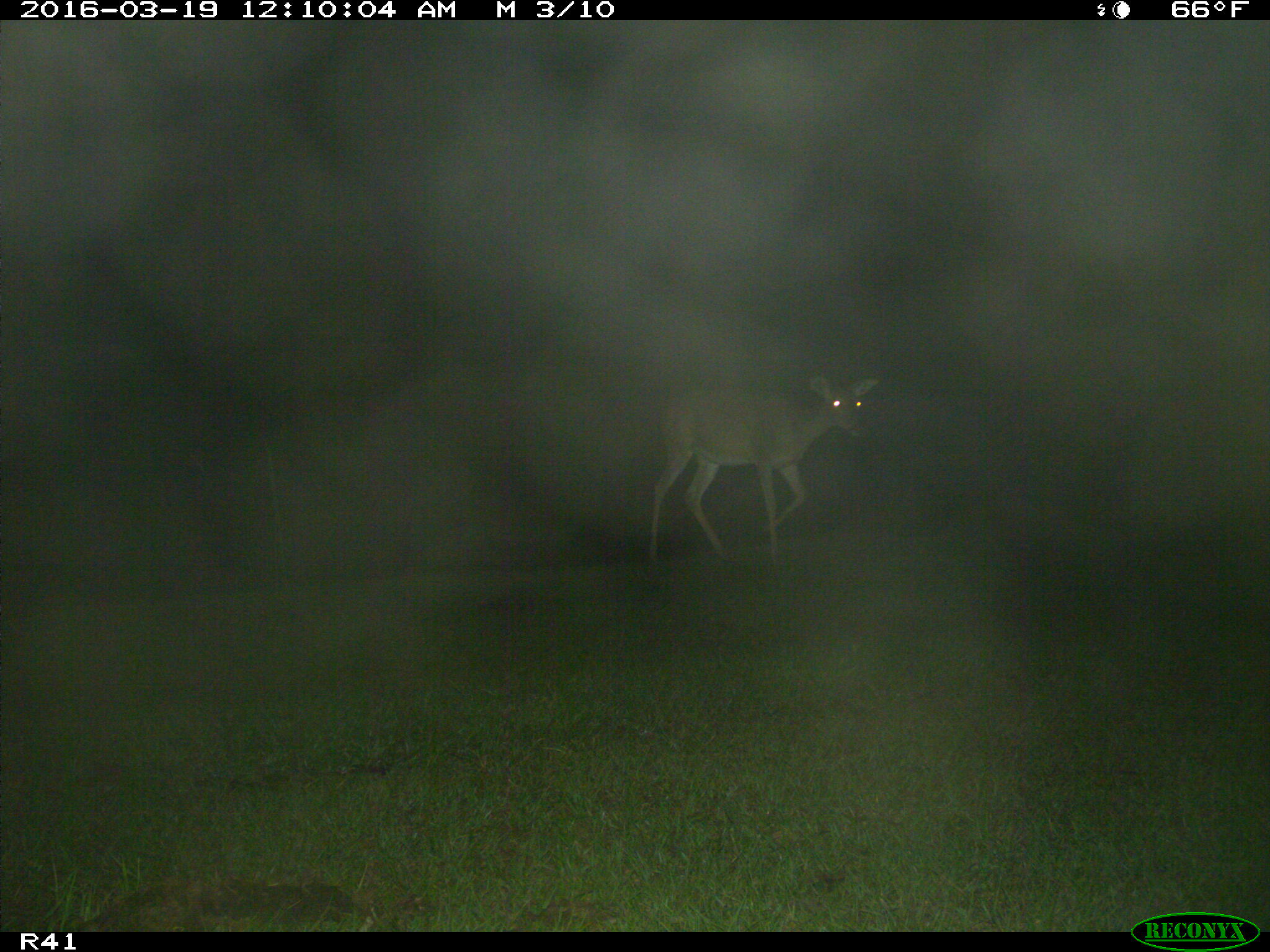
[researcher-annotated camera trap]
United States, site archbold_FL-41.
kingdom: Animalia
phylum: Chordata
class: Mammalia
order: Artiodactyla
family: Cervidae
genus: Odocoileus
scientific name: Odocoileus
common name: deer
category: unidentified deer